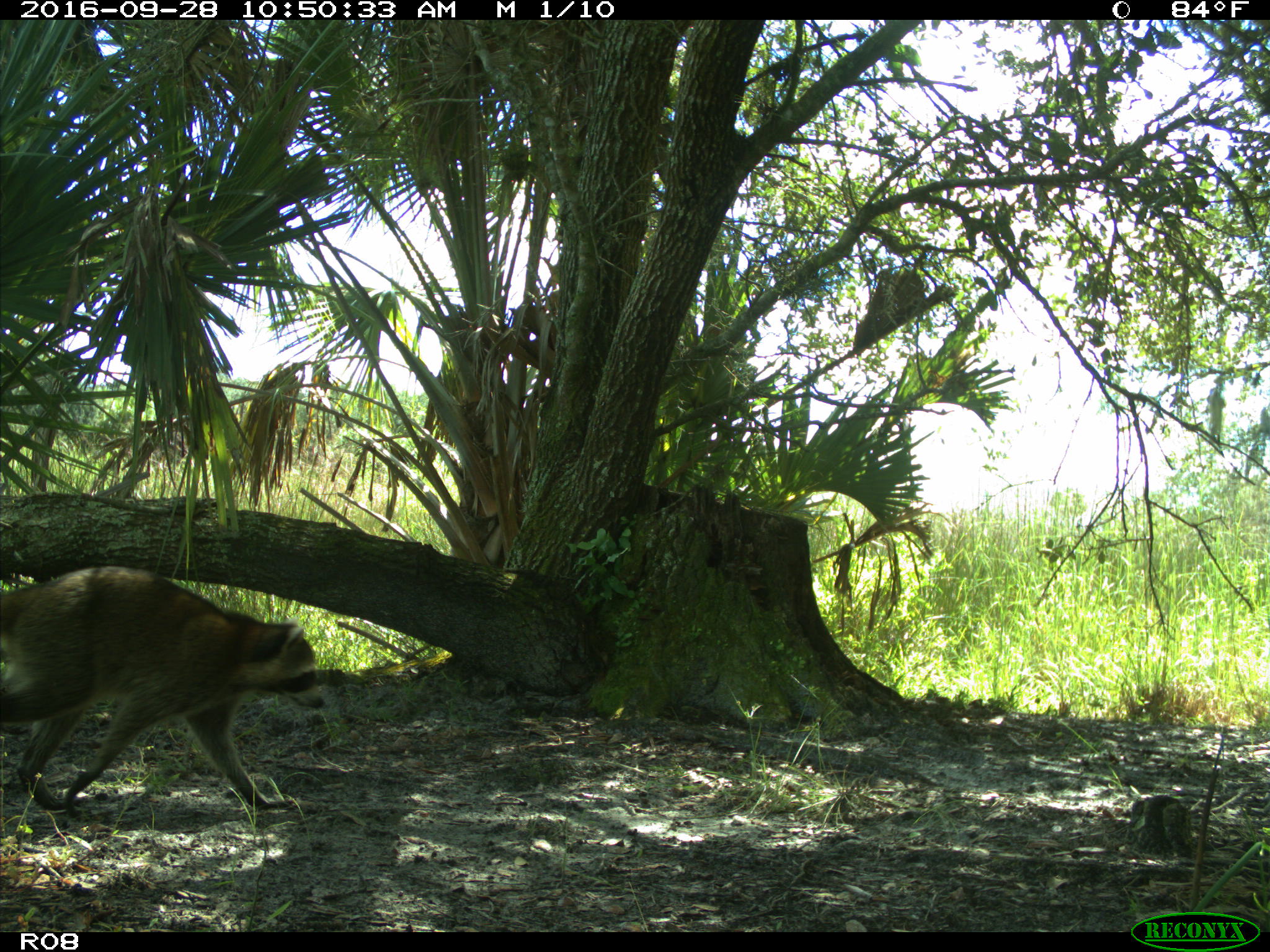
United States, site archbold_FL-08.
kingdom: Animalia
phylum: Chordata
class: Mammalia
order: Carnivora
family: Procyonidae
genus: Procyon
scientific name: Procyon lotor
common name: common raccoon